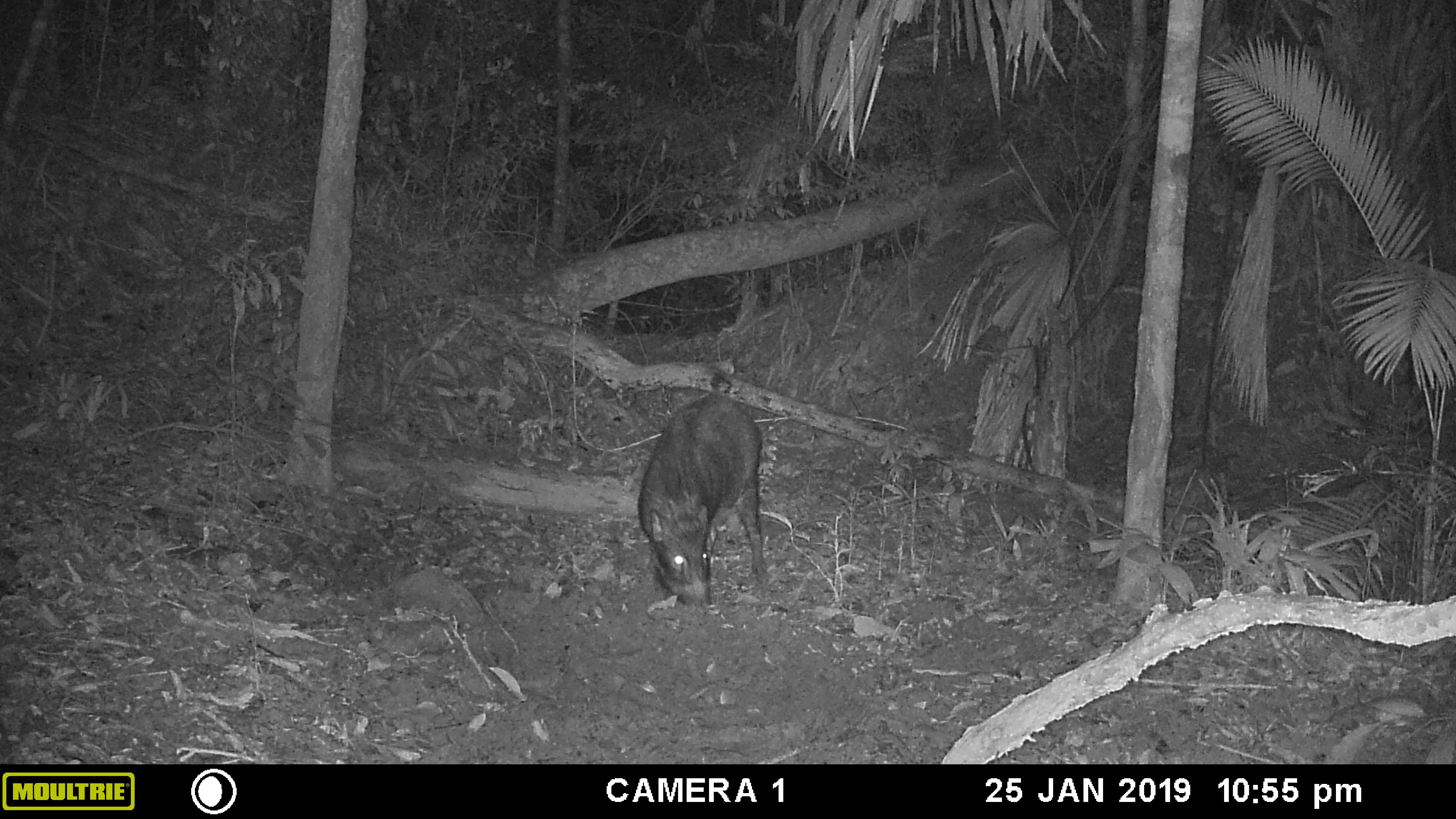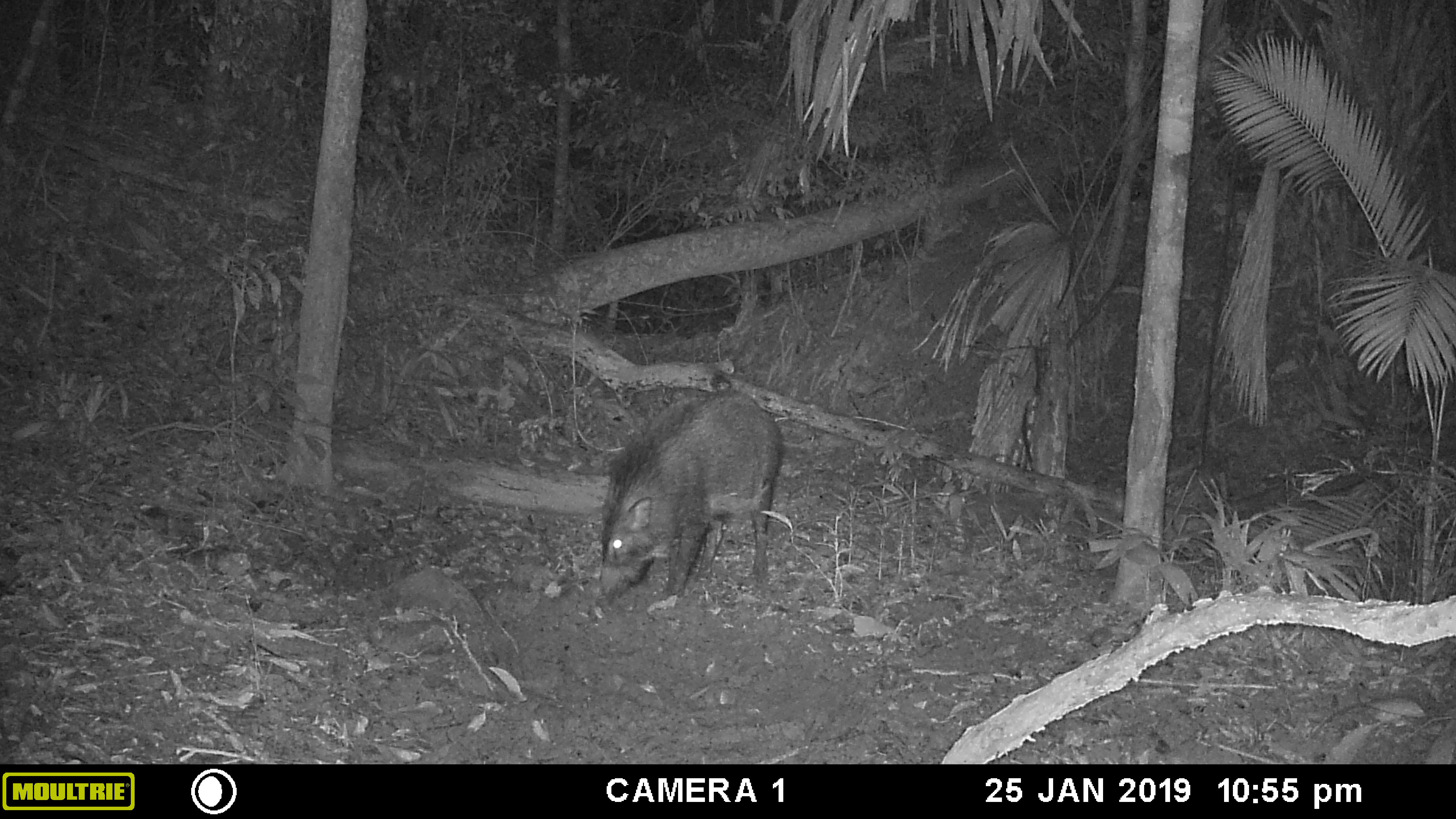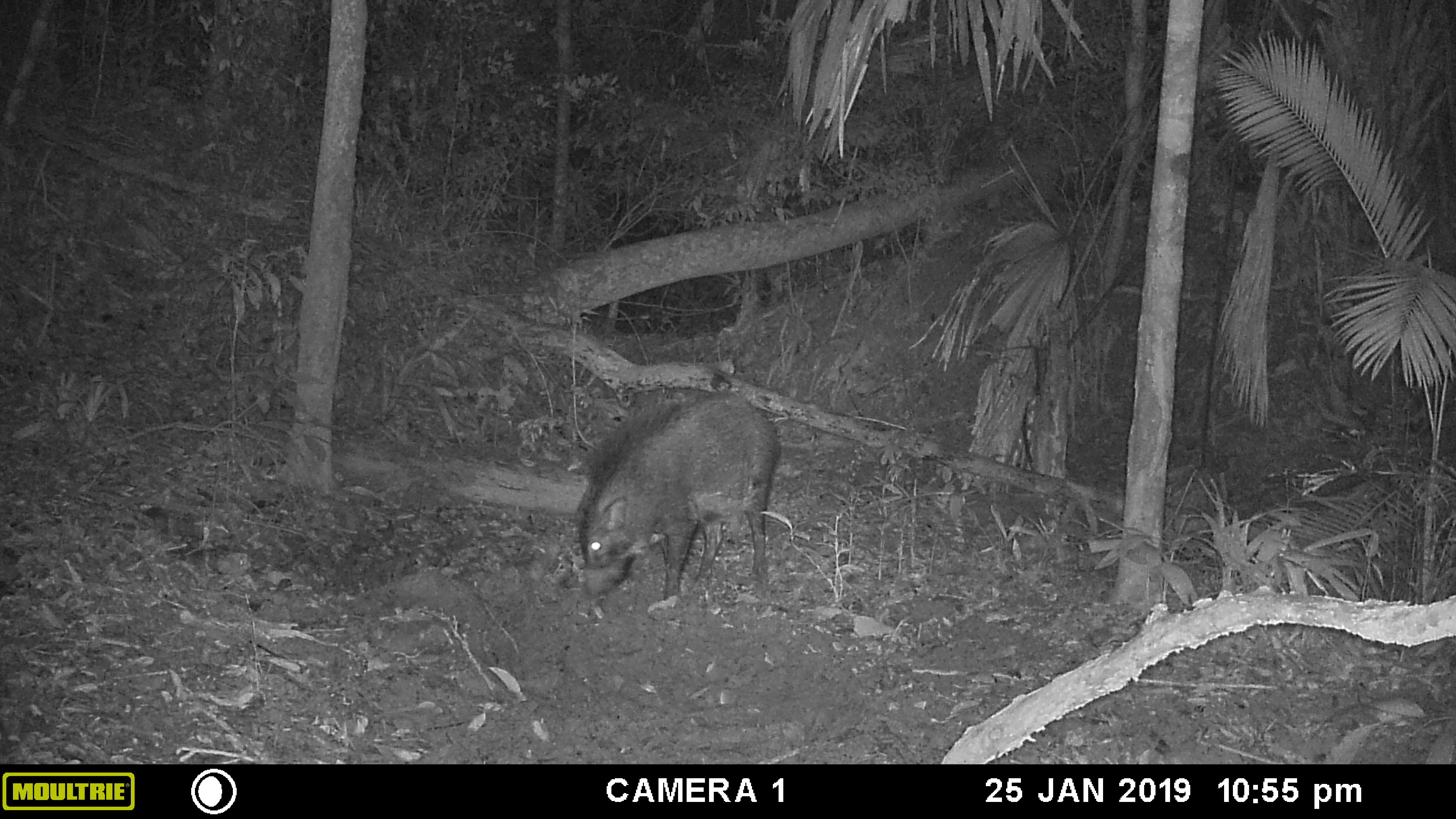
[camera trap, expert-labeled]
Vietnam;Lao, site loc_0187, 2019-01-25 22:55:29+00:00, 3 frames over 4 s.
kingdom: Animalia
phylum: Chordata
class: Mammalia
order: Artiodactyla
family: Suidae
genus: Sus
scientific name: Sus scrofa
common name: eurasian wild pig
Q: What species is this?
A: Eurasian wild pig (Sus scrofa).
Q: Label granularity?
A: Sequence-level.